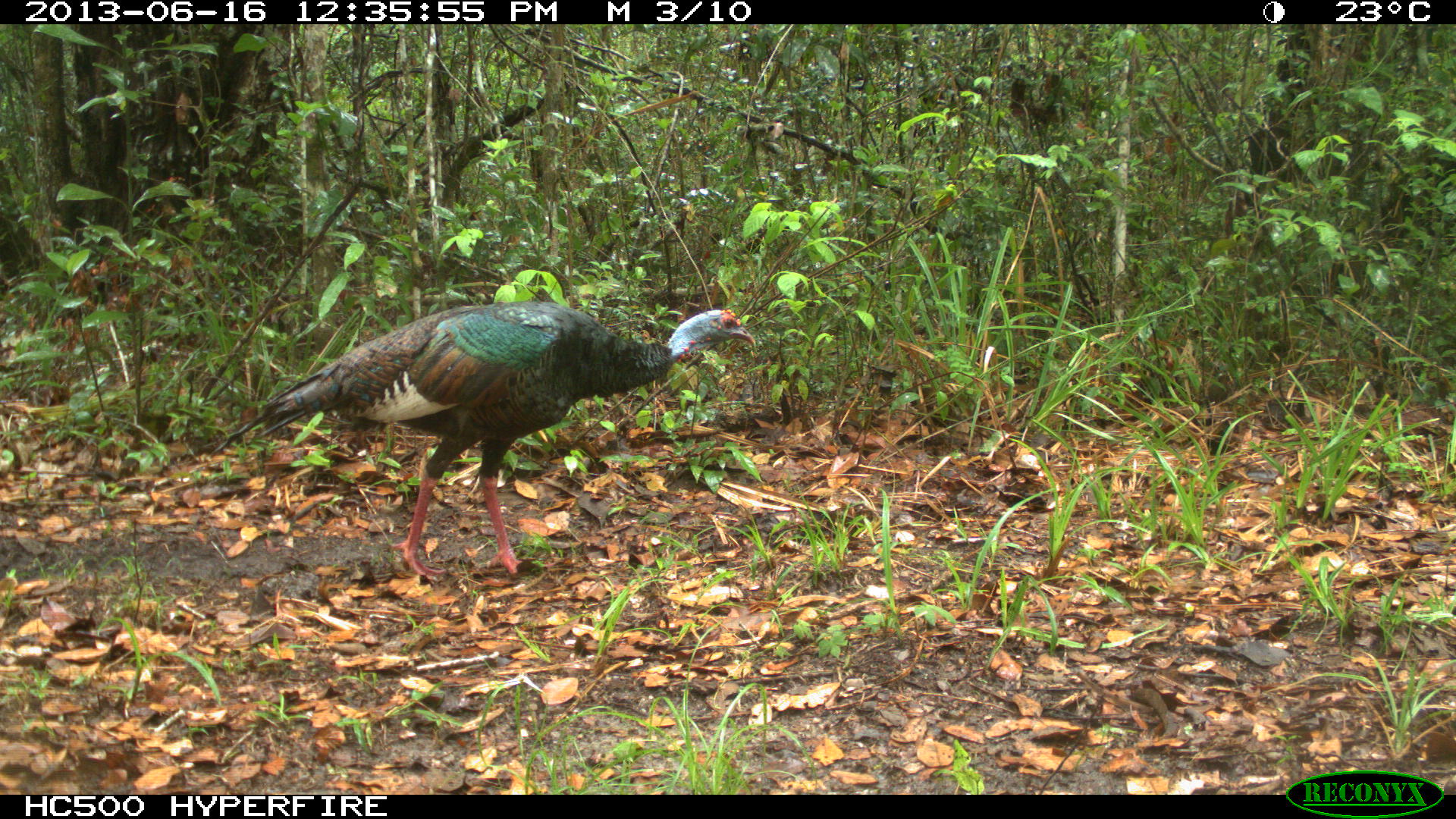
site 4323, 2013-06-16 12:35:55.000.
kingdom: Animalia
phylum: Chordata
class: Aves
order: Galliformes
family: Phasianidae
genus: Meleagris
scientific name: Meleagris ocellata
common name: ocellated turkey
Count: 2.